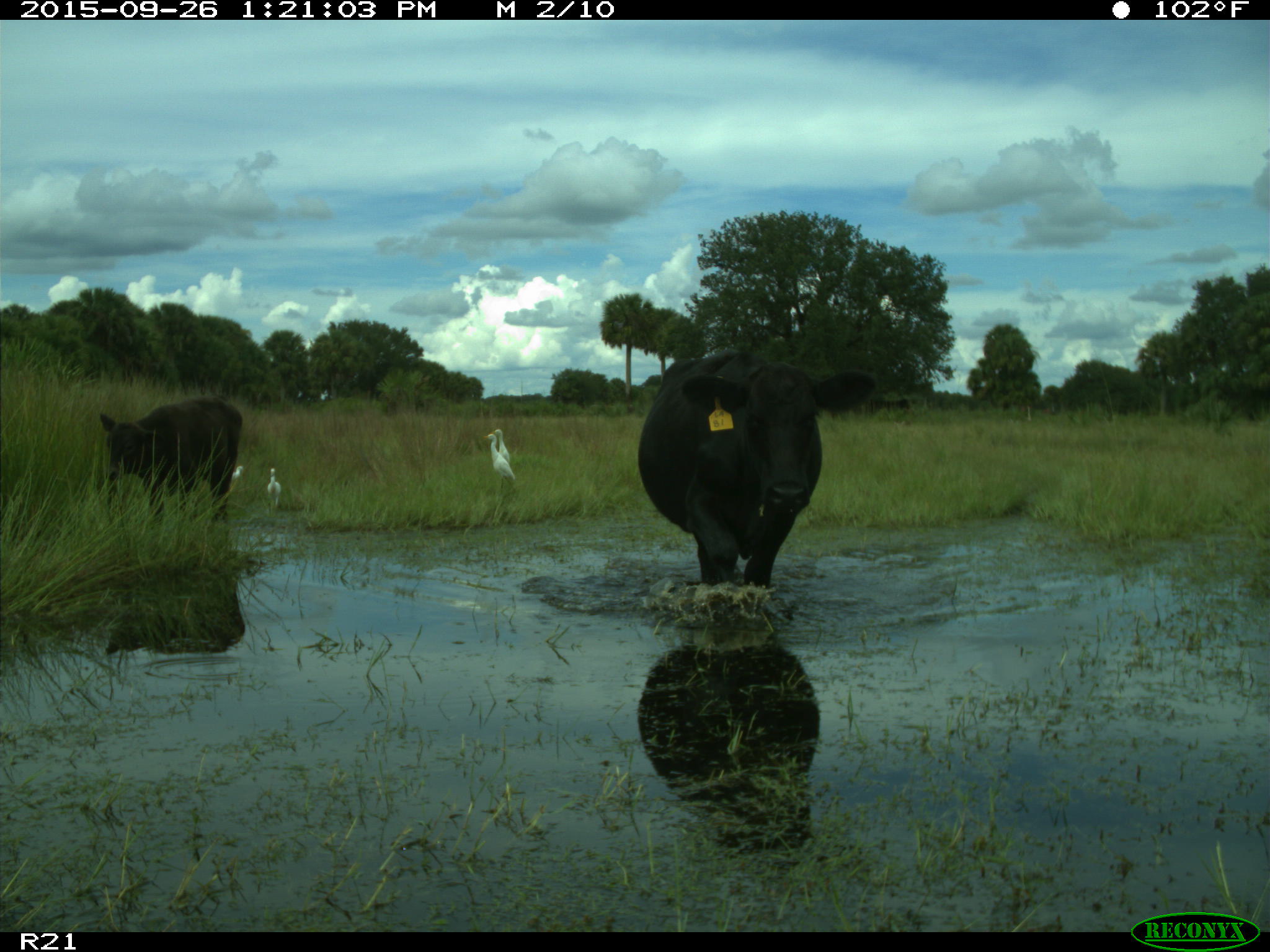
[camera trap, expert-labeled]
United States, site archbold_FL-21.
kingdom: Animalia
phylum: Chordata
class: Mammalia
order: Artiodactyla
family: Bovidae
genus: Bos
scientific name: Bos taurus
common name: domestic cow